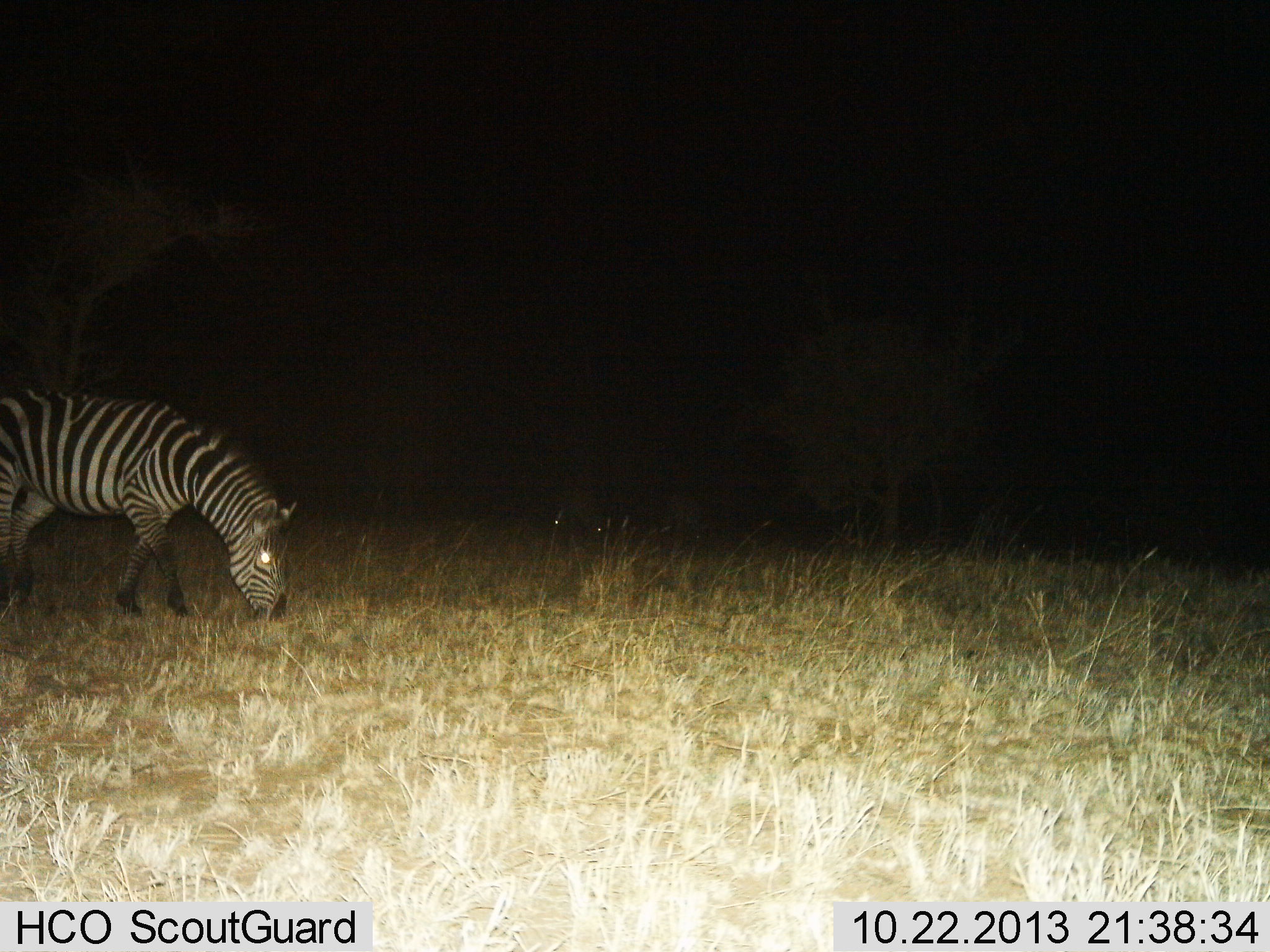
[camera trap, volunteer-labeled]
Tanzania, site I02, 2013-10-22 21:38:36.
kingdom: Animalia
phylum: Chordata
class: Mammalia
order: Perissodactyla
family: Equidae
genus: Equus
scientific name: Equus quagga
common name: plains zebra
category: zebra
Zebra (plains zebra) (Equus quagga), count 1. Behavior (volunteer vote fractions): standing 10%, resting 0%, moving 0%, interacting 0%. Young present (vote fraction): 0%. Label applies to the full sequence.